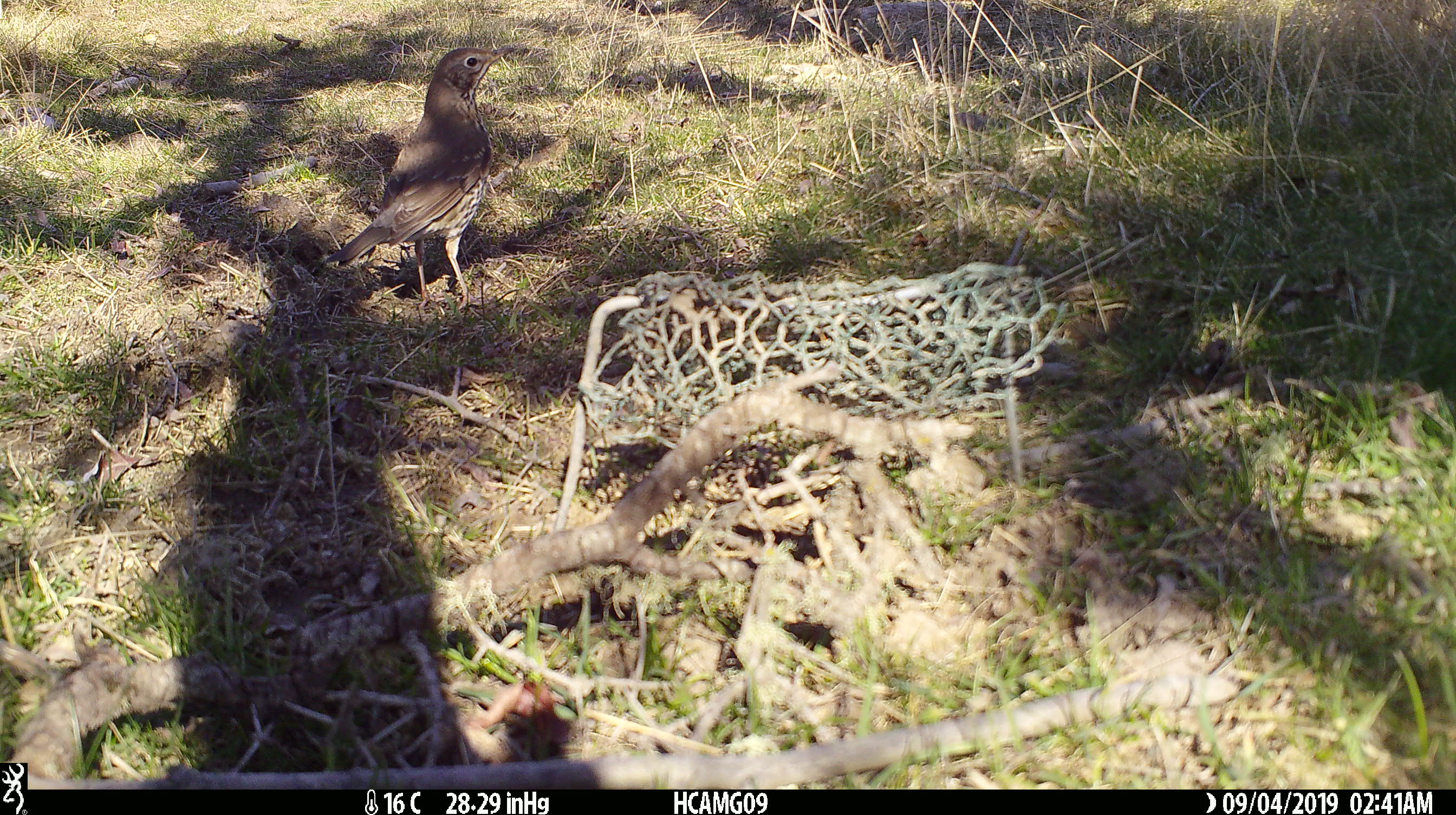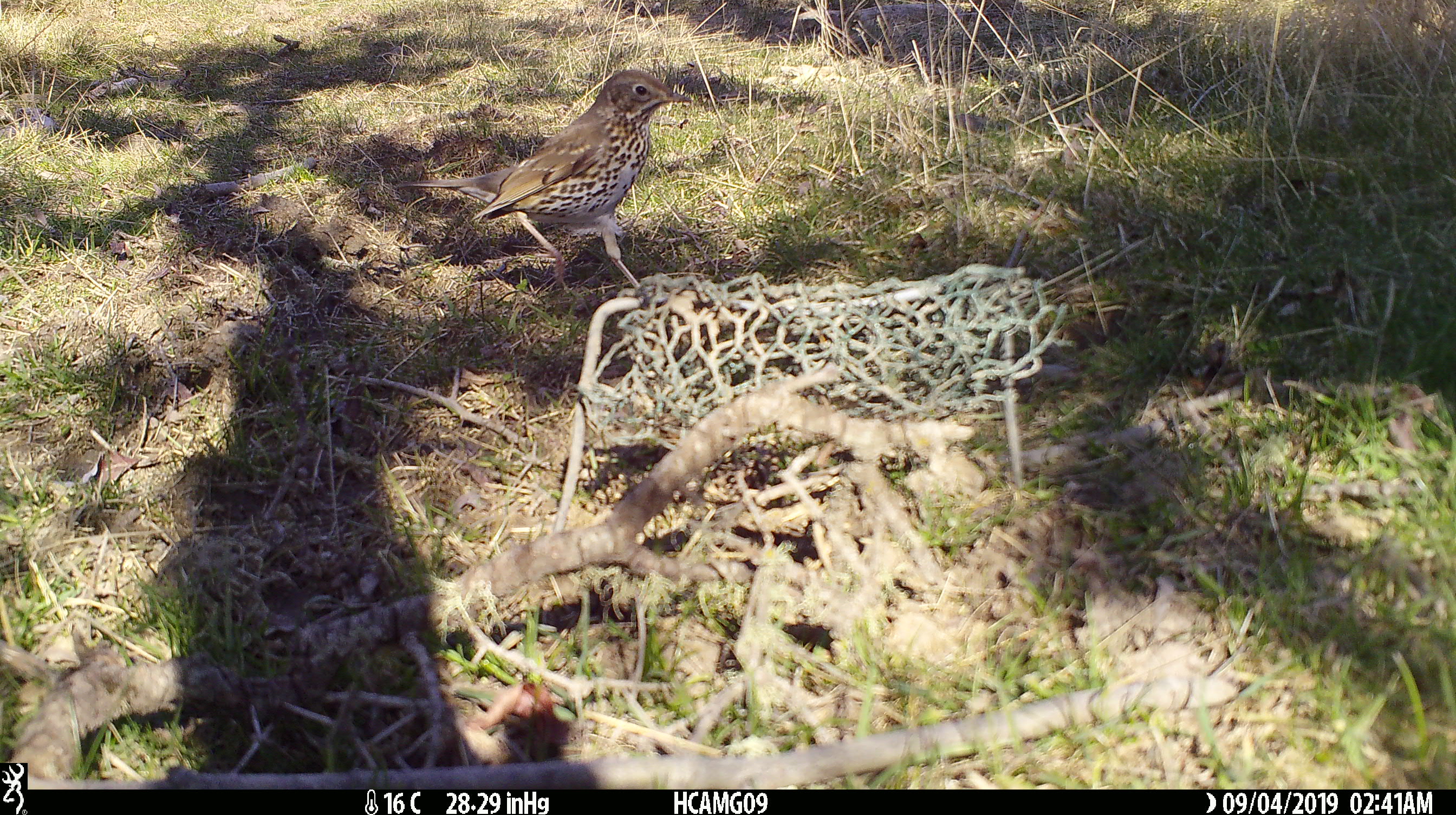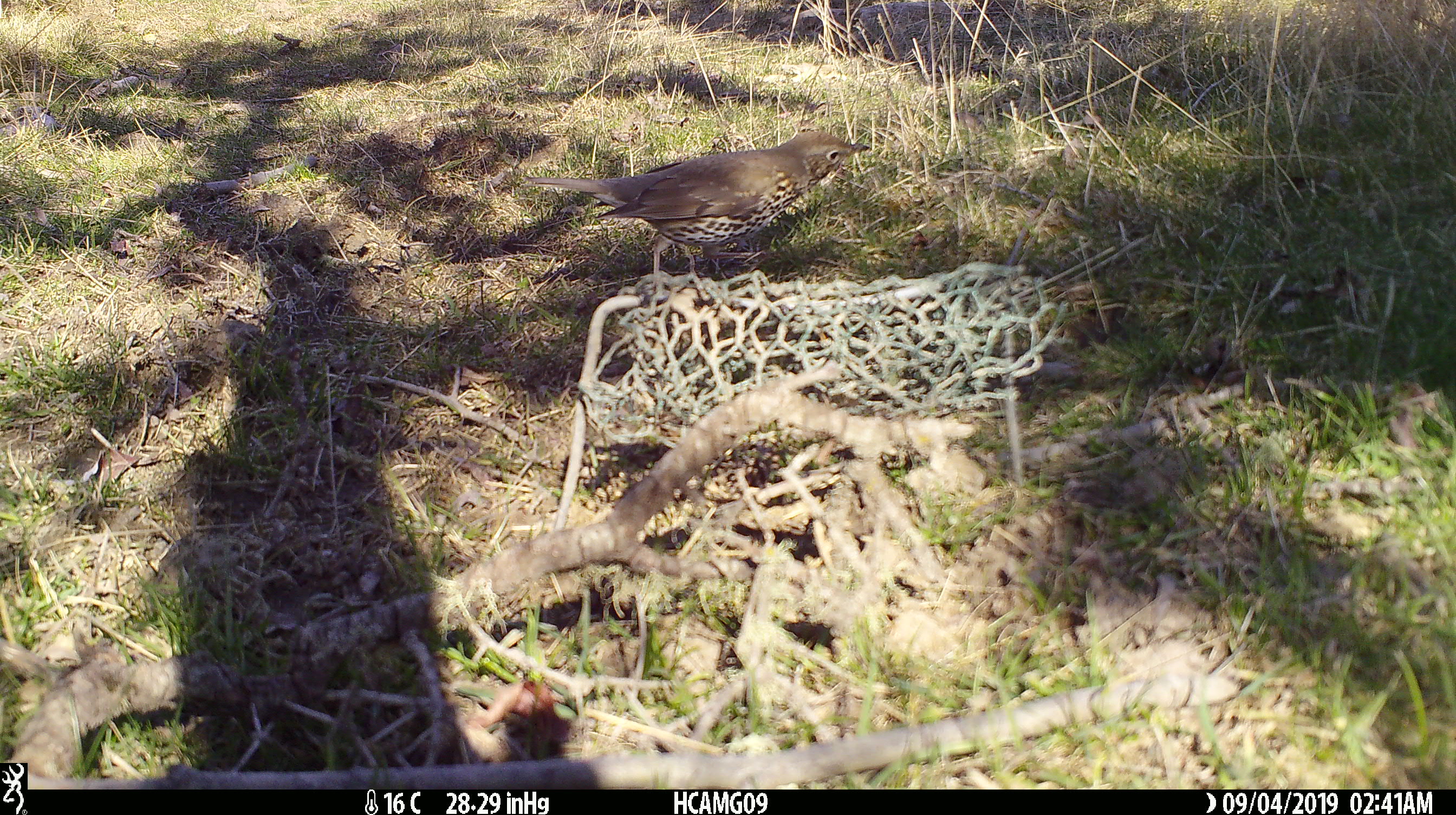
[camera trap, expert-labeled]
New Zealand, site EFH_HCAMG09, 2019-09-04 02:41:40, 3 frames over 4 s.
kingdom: Animalia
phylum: Chordata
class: Aves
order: Passeriformes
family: Turdidae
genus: Turdus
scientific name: Turdus philomelos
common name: song thrush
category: thrush